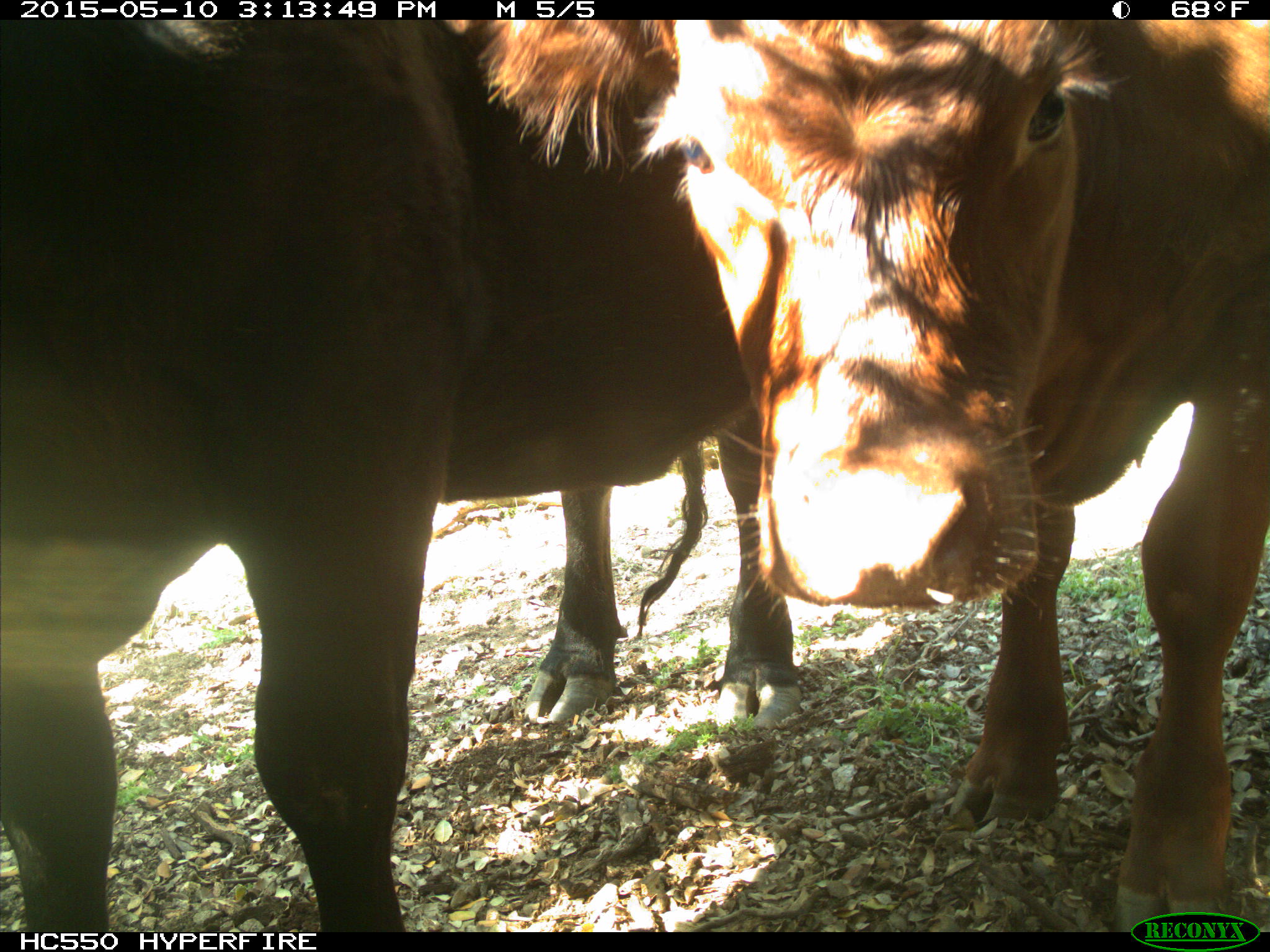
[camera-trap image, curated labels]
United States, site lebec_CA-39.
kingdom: Animalia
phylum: Chordata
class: Mammalia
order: Artiodactyla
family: Bovidae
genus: Bos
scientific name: Bos taurus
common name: domestic cow